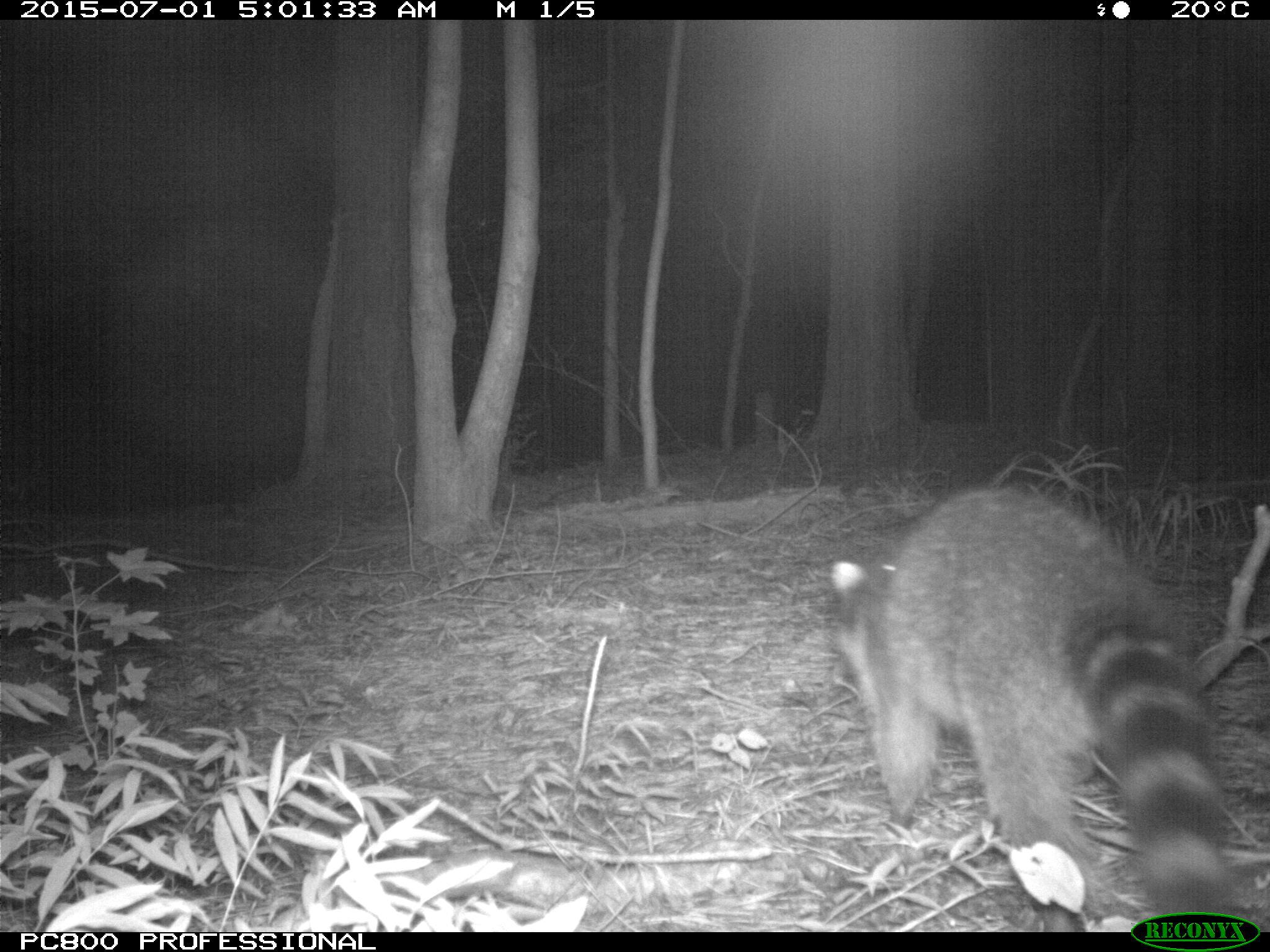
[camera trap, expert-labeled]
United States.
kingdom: Animalia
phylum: Chordata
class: Mammalia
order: Carnivora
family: Procyonidae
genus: Procyon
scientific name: Procyon lotor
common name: northern raccoon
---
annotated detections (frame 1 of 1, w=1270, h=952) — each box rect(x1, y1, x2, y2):
Northern Raccoon: rect(826, 488, 1262, 927)